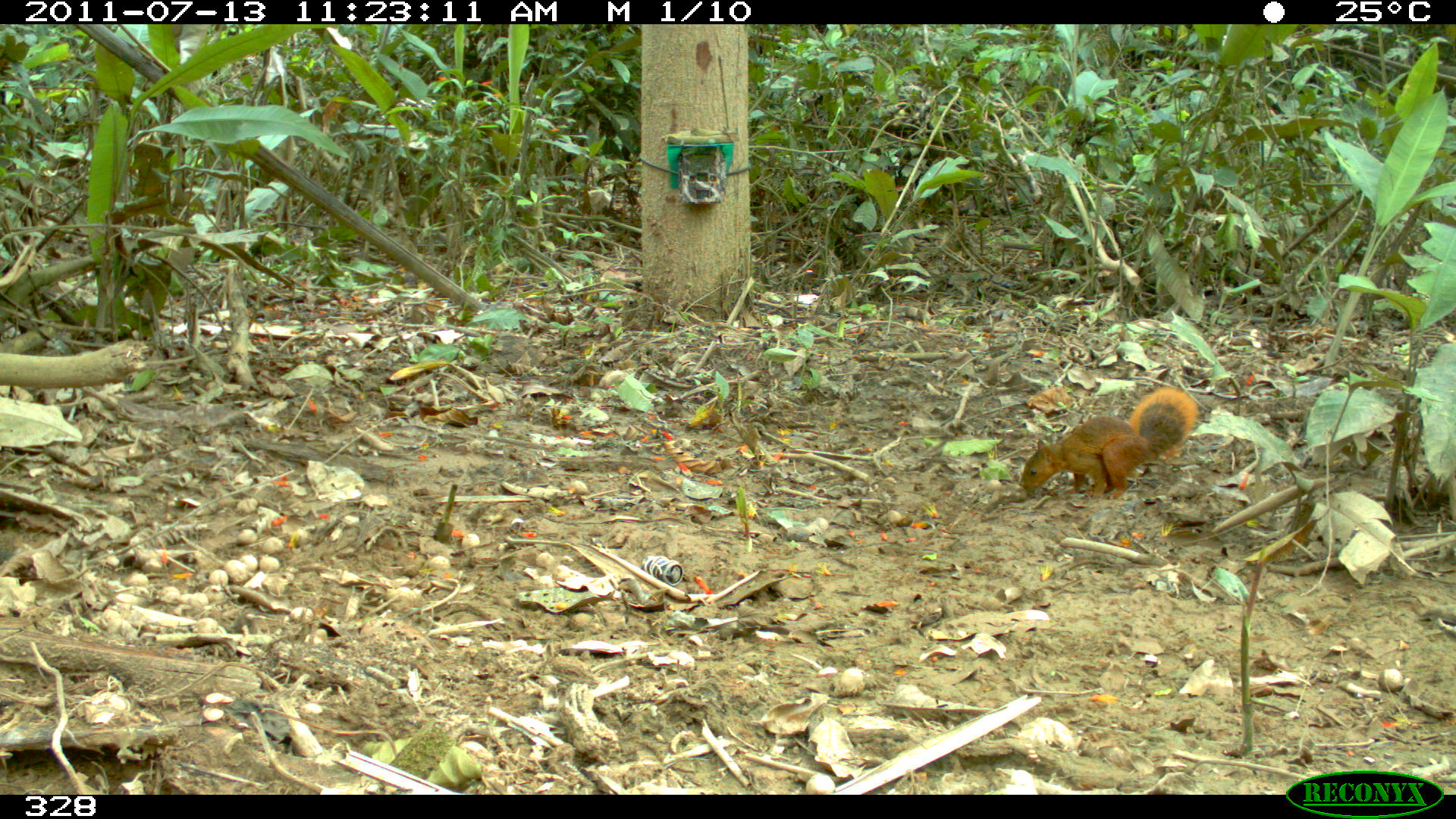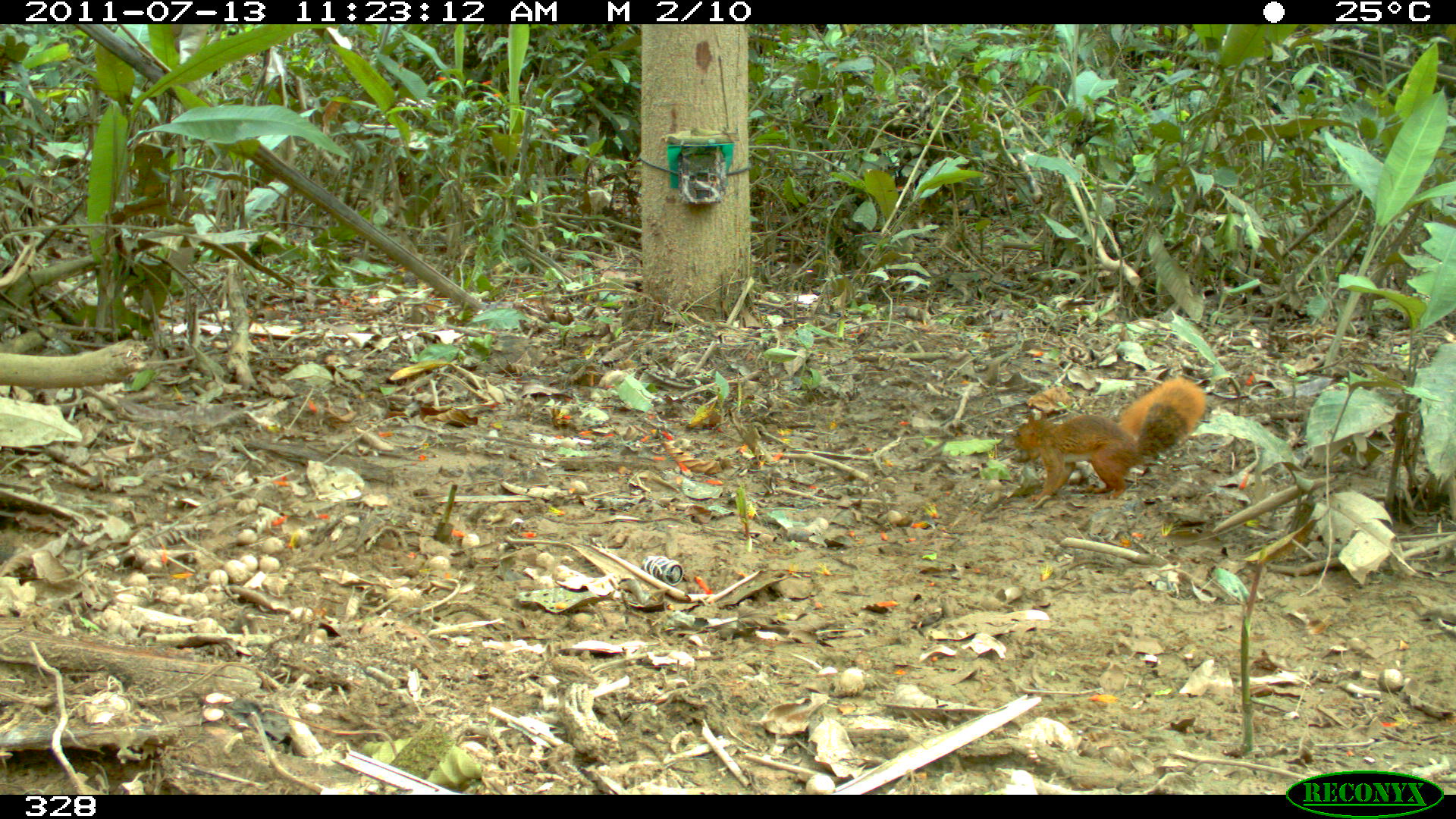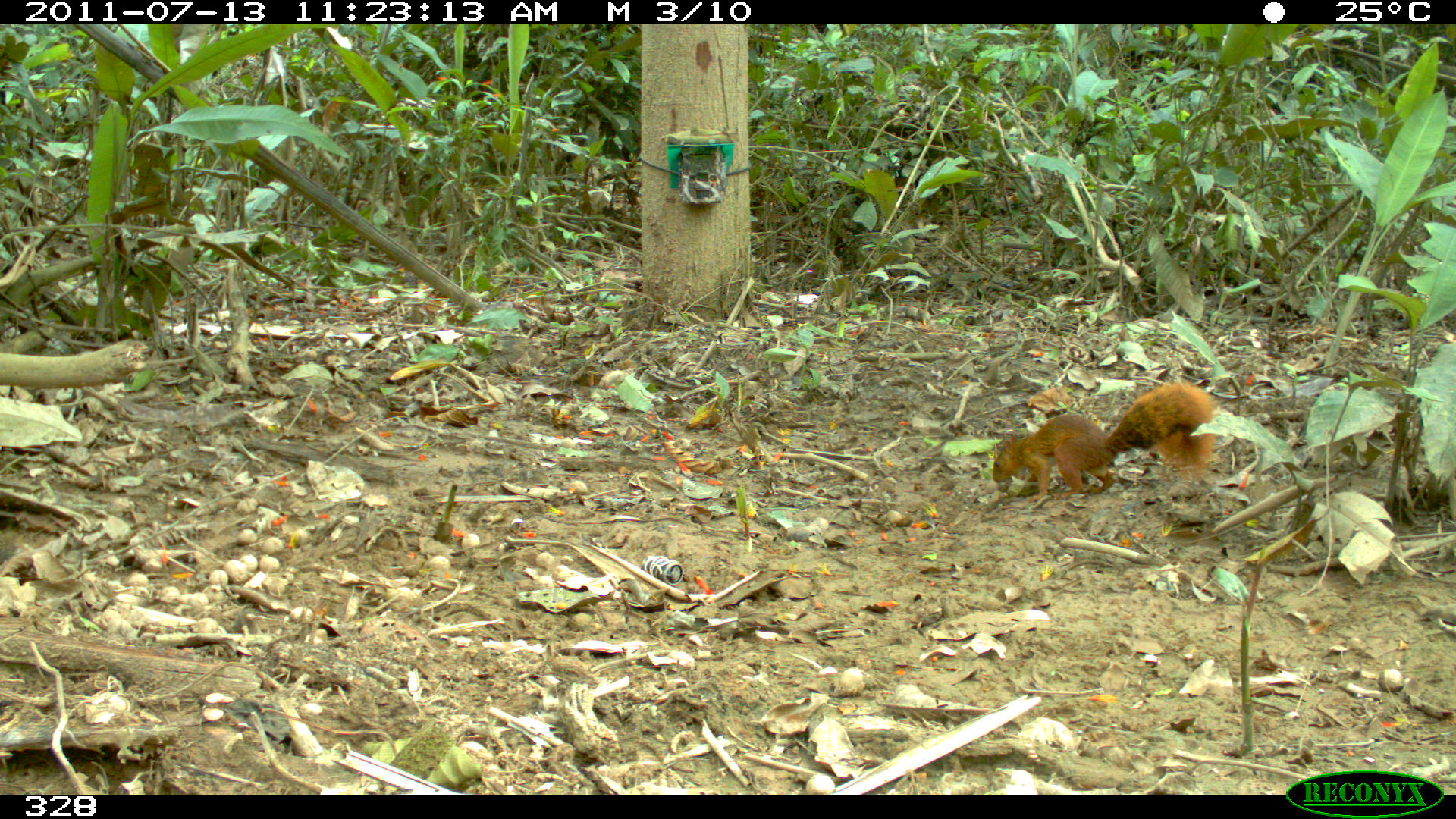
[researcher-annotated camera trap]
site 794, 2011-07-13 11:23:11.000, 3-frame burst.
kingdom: Animalia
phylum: Chordata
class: Mammalia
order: Rodentia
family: Sciuridae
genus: Sciurus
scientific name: Sciurus spadiceus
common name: southern amazon red squirrel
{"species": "Sciurus spadiceus (southern amazon red squirrel)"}